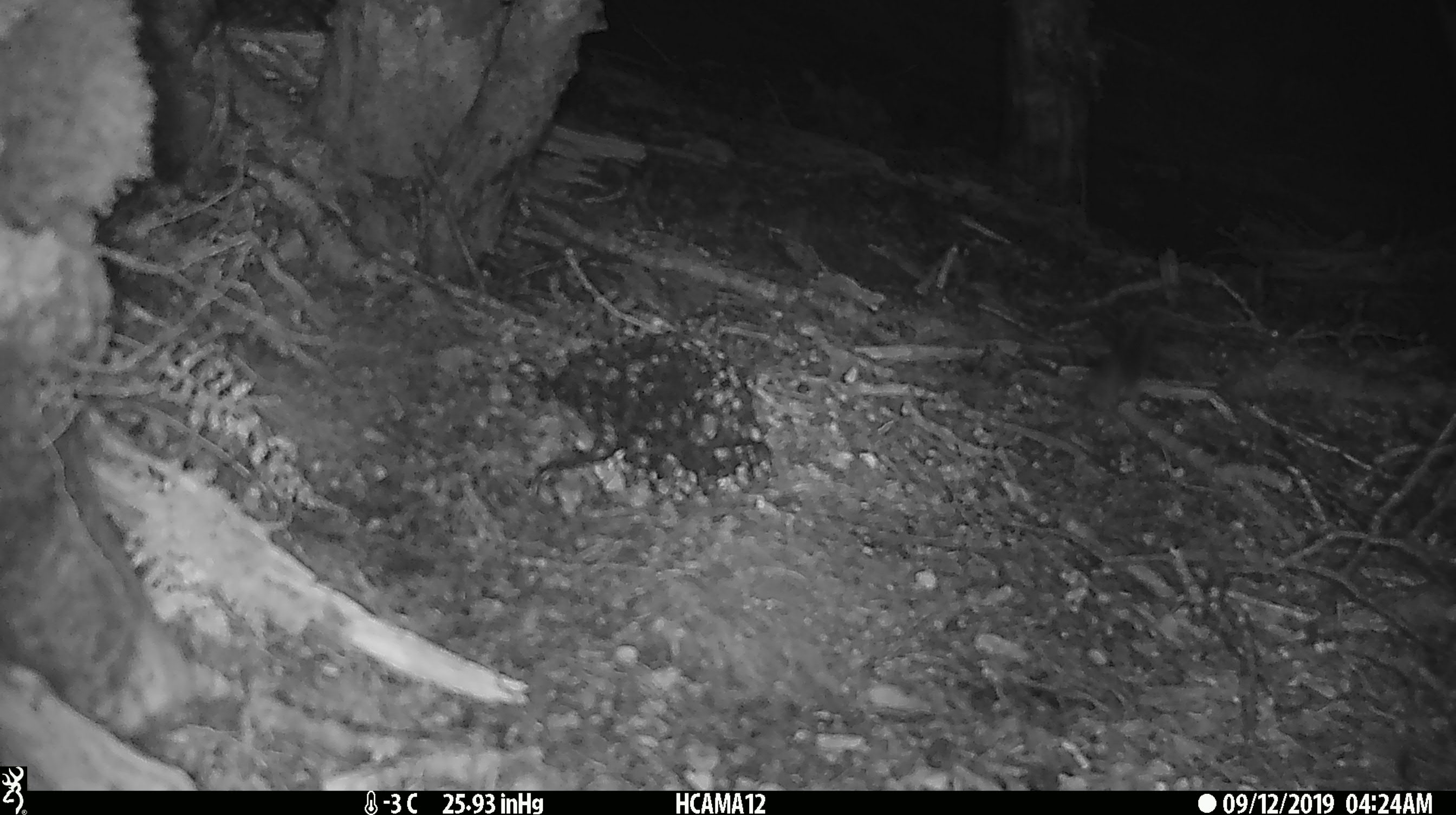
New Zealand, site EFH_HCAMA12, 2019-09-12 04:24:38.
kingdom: Animalia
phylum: Chordata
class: Mammalia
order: Rodentia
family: Muridae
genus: Mus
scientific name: Mus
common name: mouse